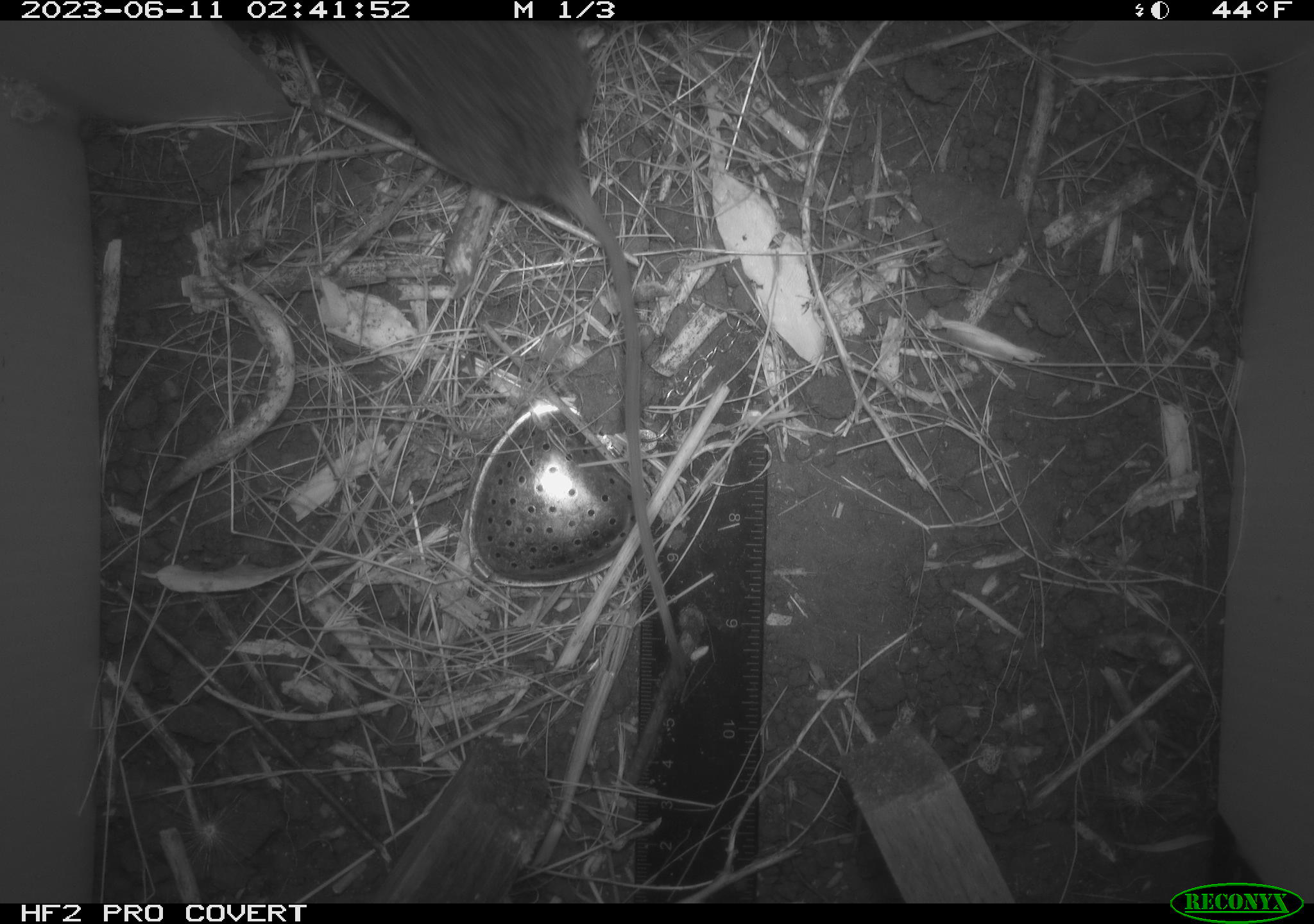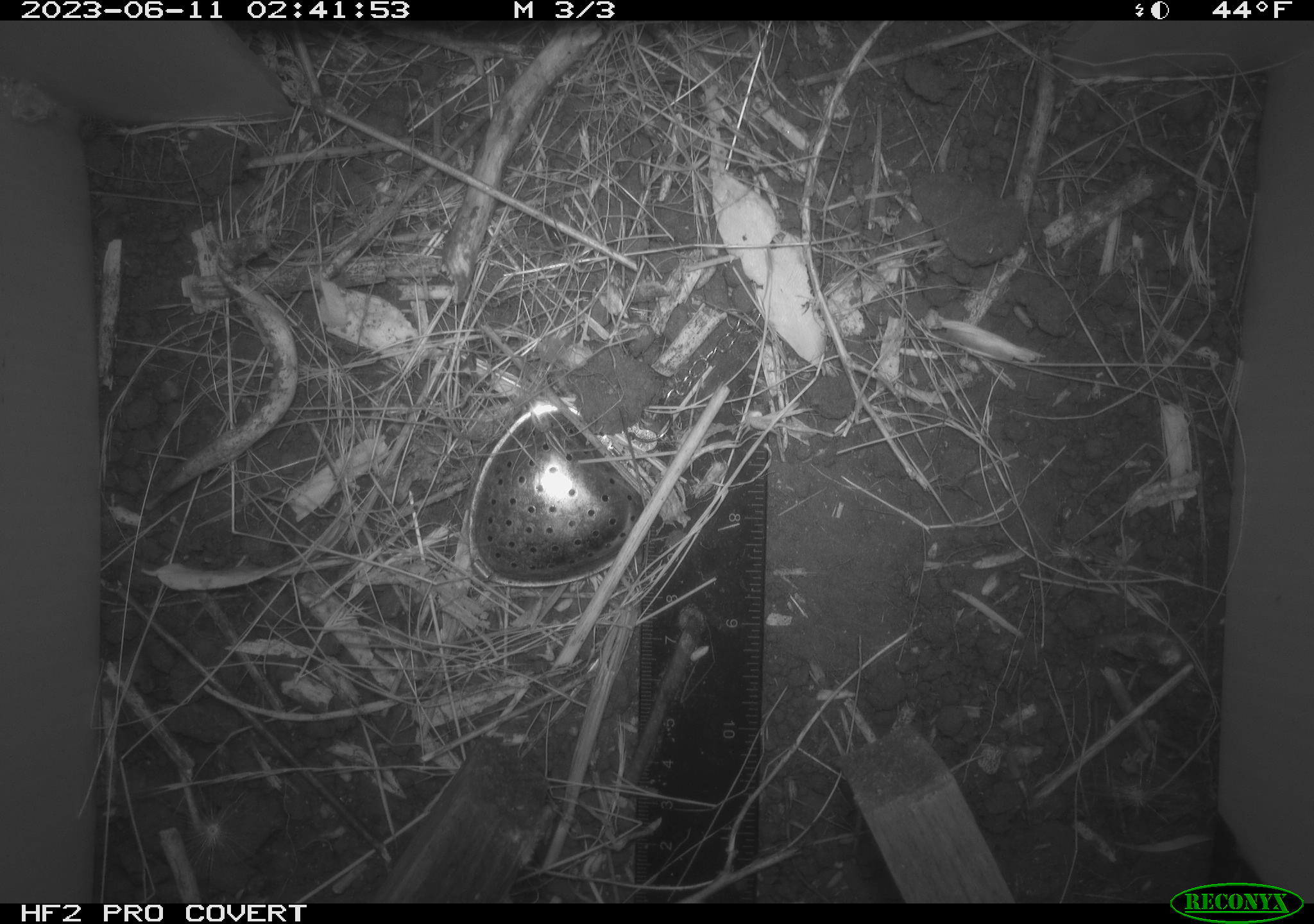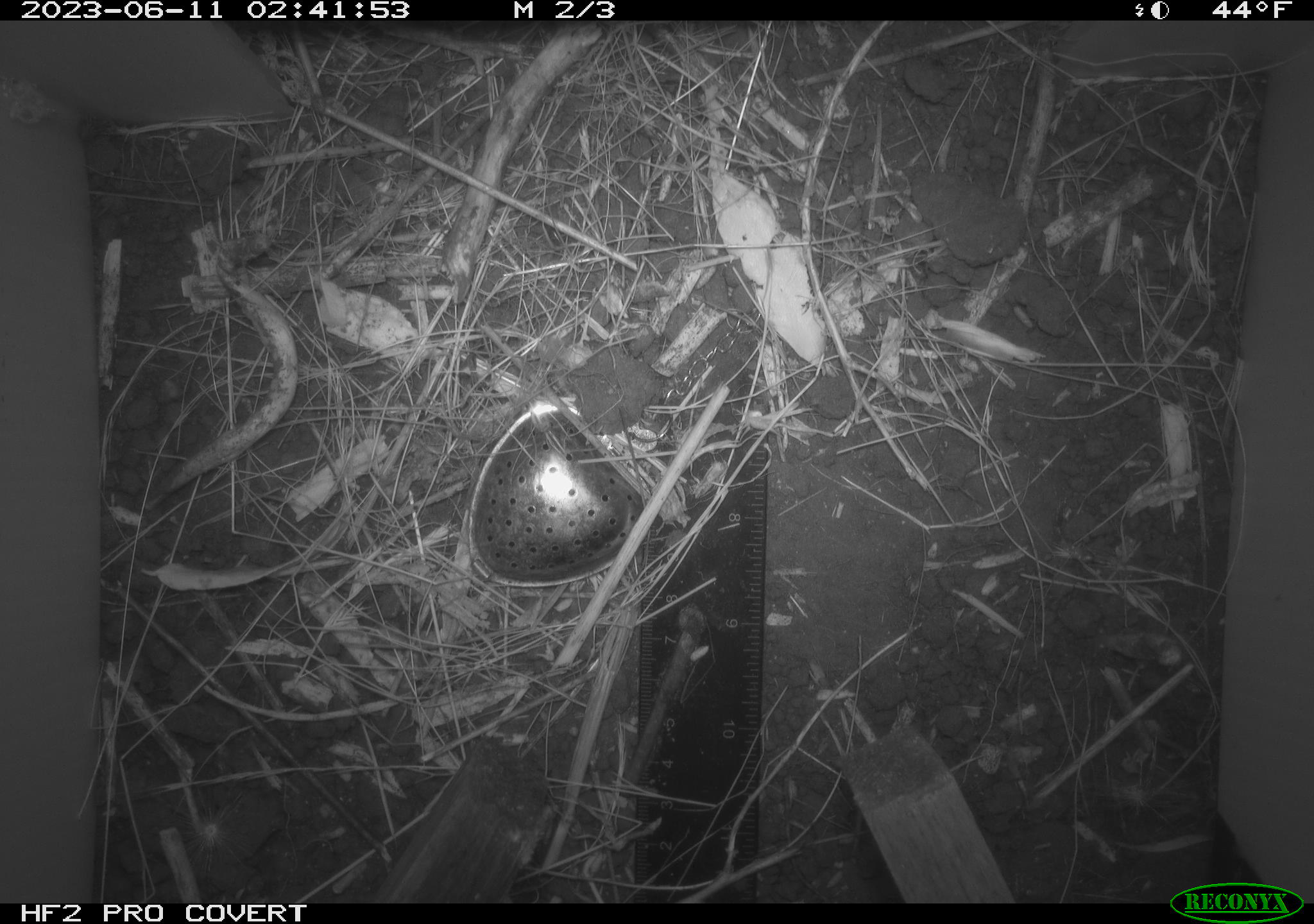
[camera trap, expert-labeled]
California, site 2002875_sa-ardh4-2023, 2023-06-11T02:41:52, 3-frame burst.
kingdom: Animalia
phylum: Chordata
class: Mammalia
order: Rodentia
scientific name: Rodentia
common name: mouse species